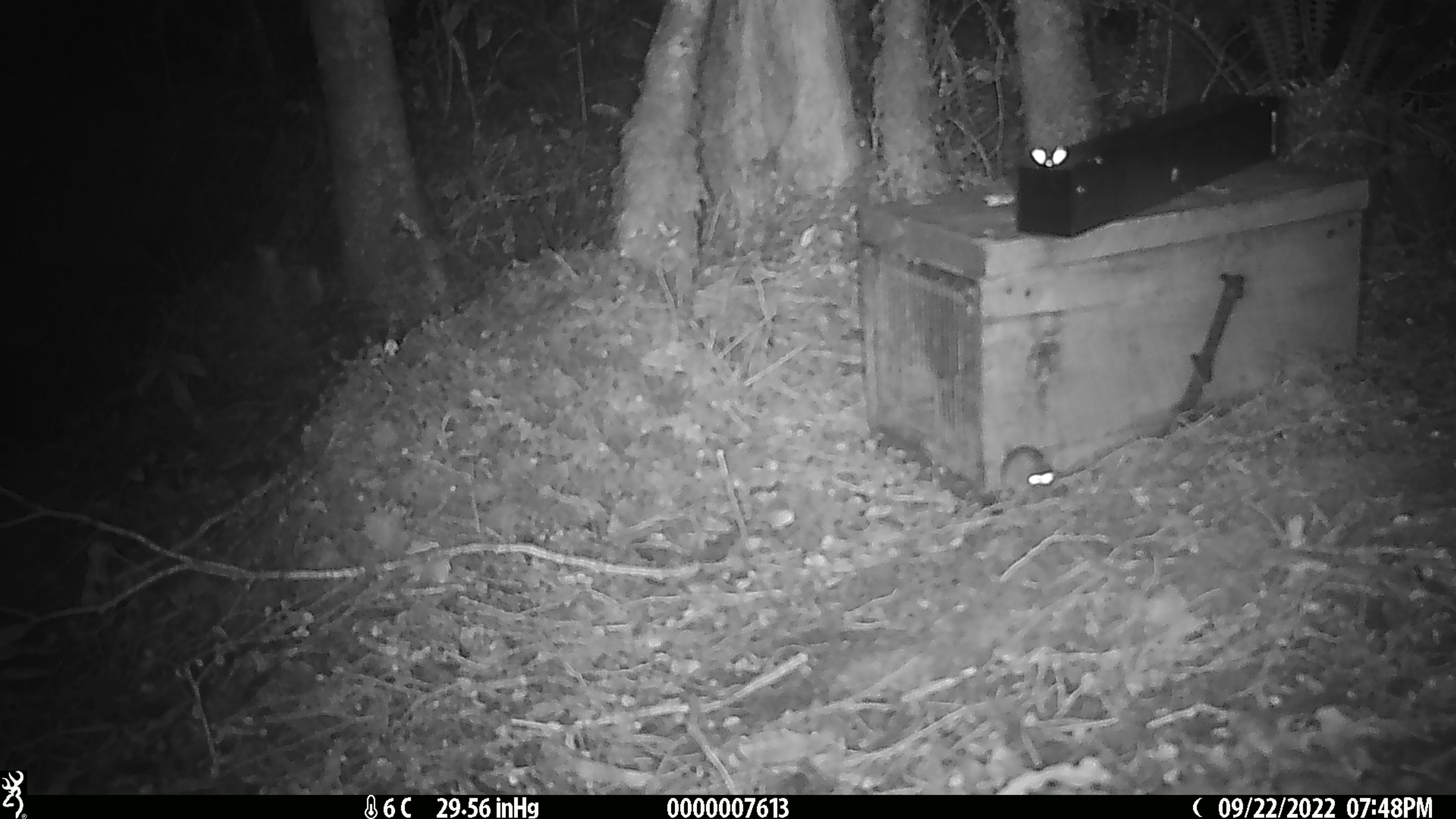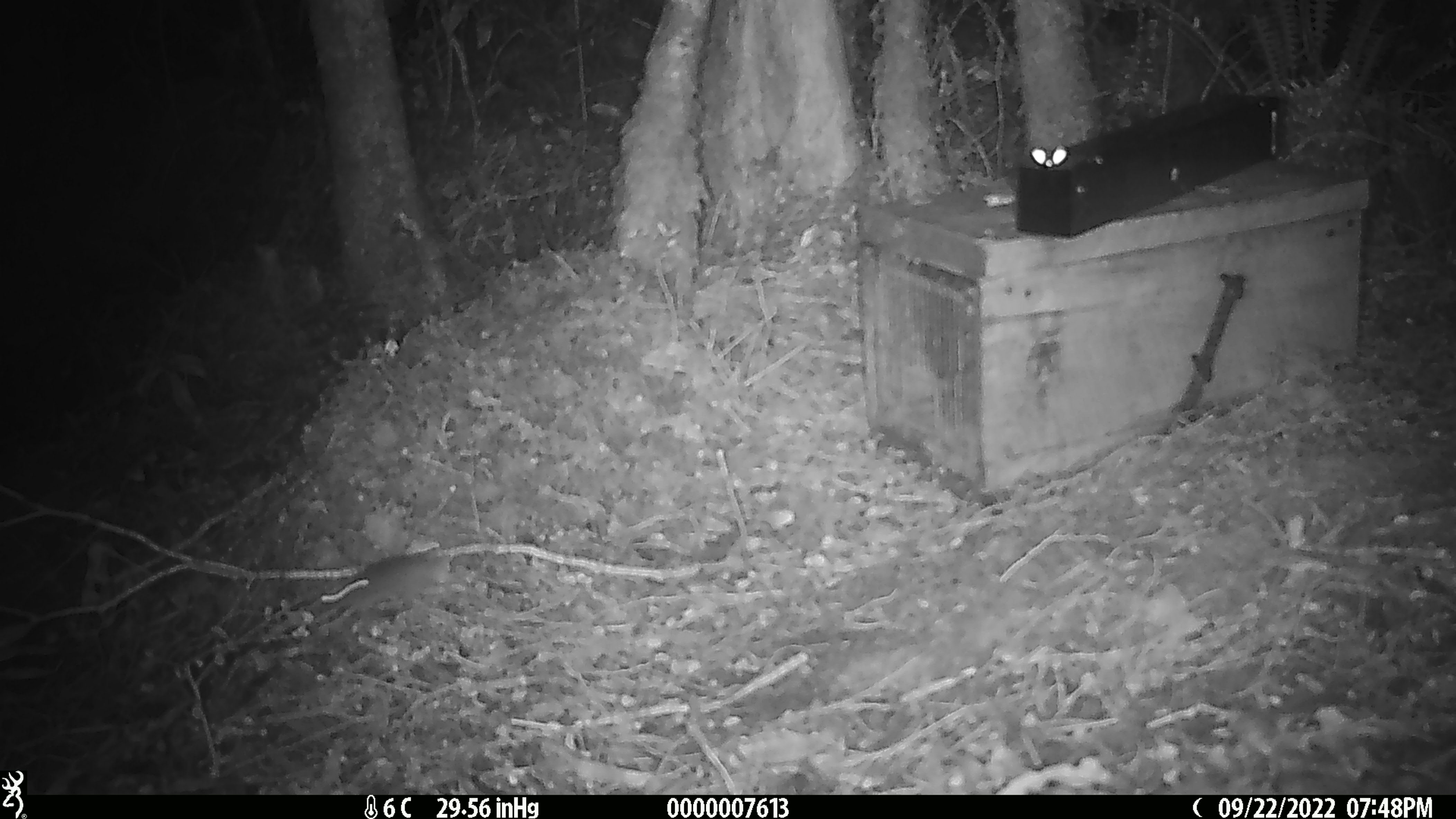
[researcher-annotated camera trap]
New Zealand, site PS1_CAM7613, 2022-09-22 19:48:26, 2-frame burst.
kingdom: Animalia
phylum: Chordata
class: Mammalia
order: Rodentia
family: Muridae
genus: Mus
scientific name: Mus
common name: mouse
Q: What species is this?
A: Mouse (Mus).